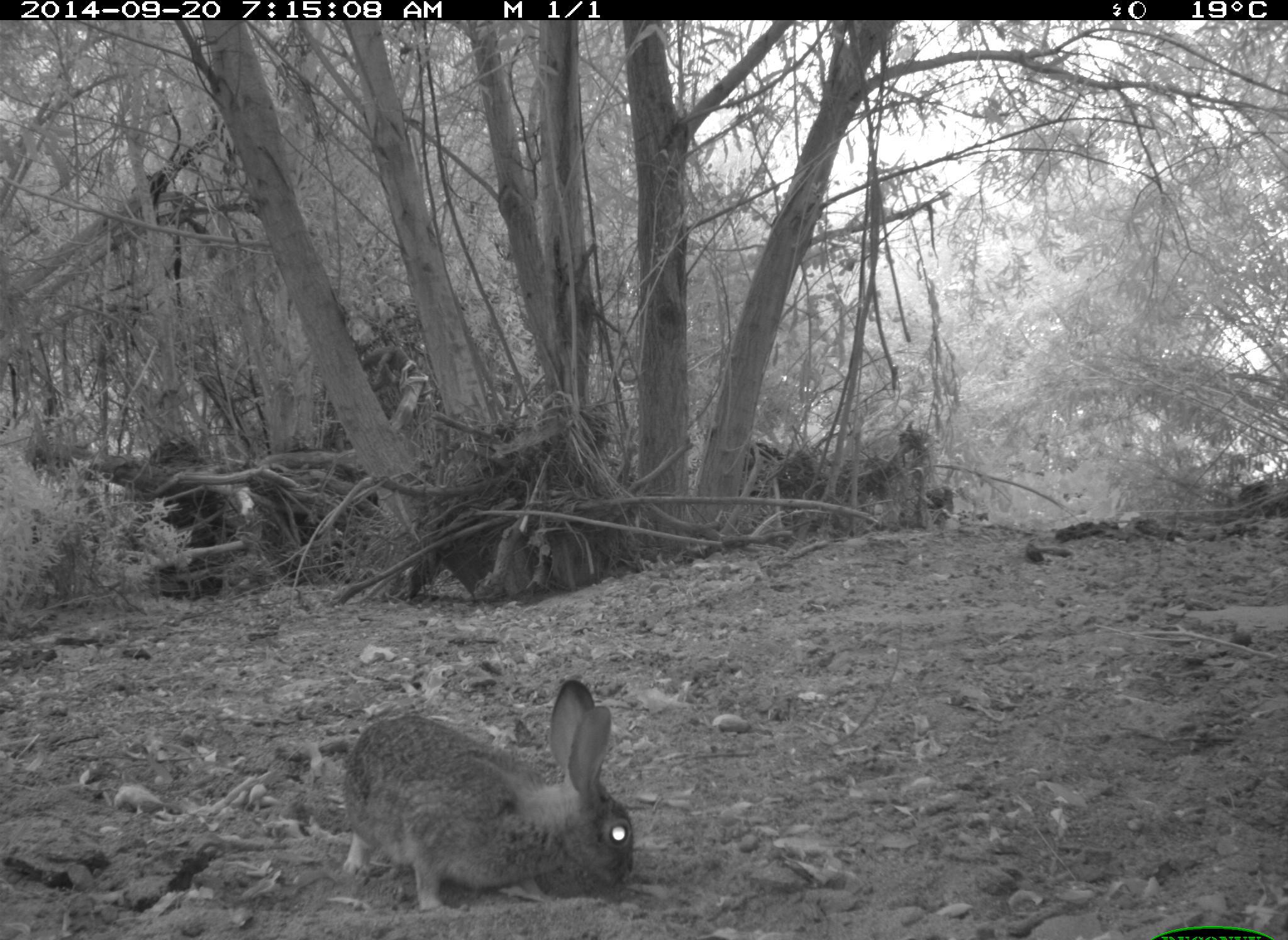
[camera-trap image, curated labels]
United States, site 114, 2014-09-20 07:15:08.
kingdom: Animalia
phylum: Chordata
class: Mammalia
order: Lagomorpha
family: Leporidae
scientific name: Leporidae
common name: rabbits and hares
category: rabbit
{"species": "rabbit (rabbits and hares) (Leporidae)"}